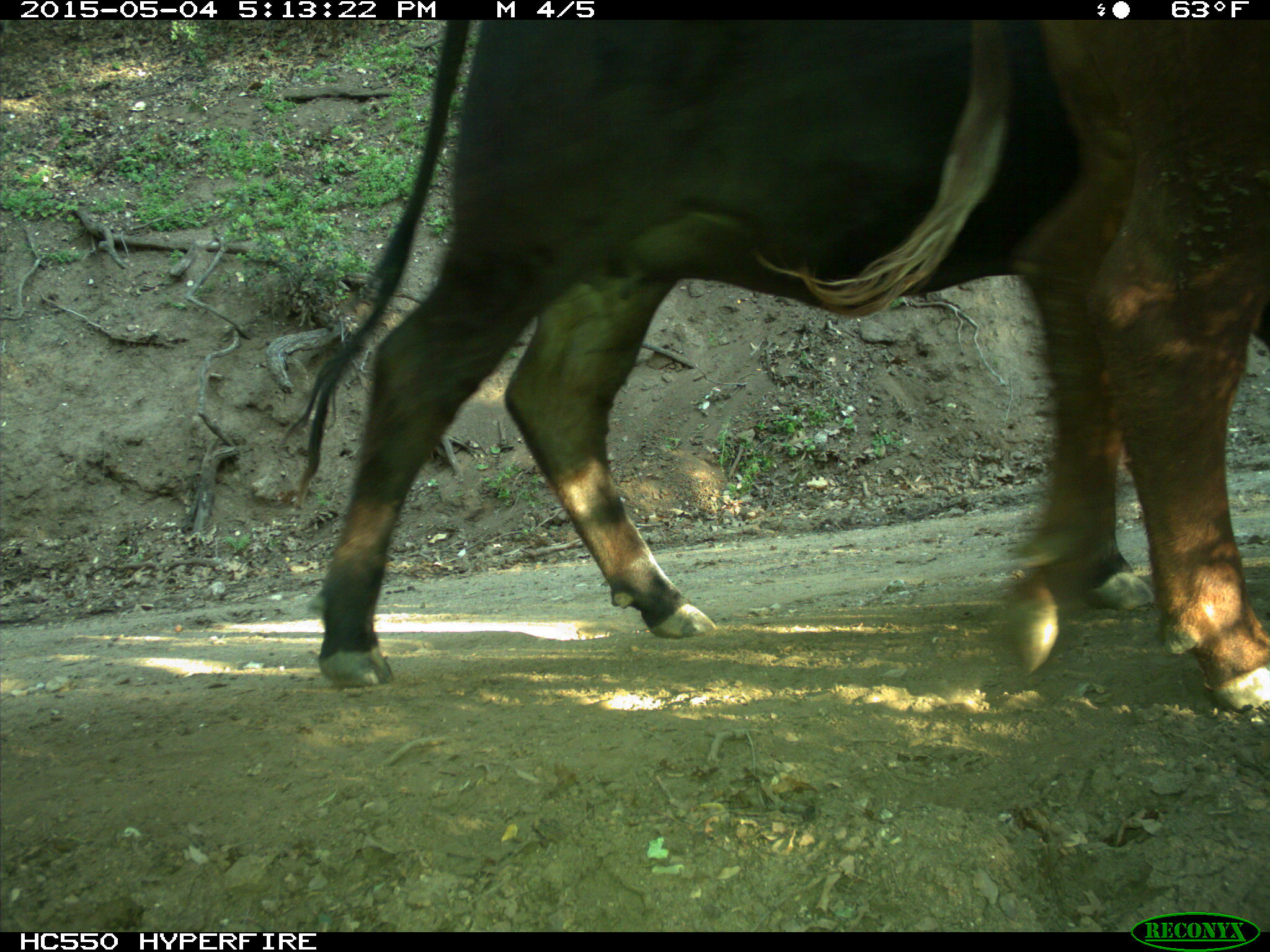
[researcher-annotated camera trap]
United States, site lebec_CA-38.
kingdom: Animalia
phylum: Chordata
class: Mammalia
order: Artiodactyla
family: Bovidae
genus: Bos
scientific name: Bos taurus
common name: domestic cow